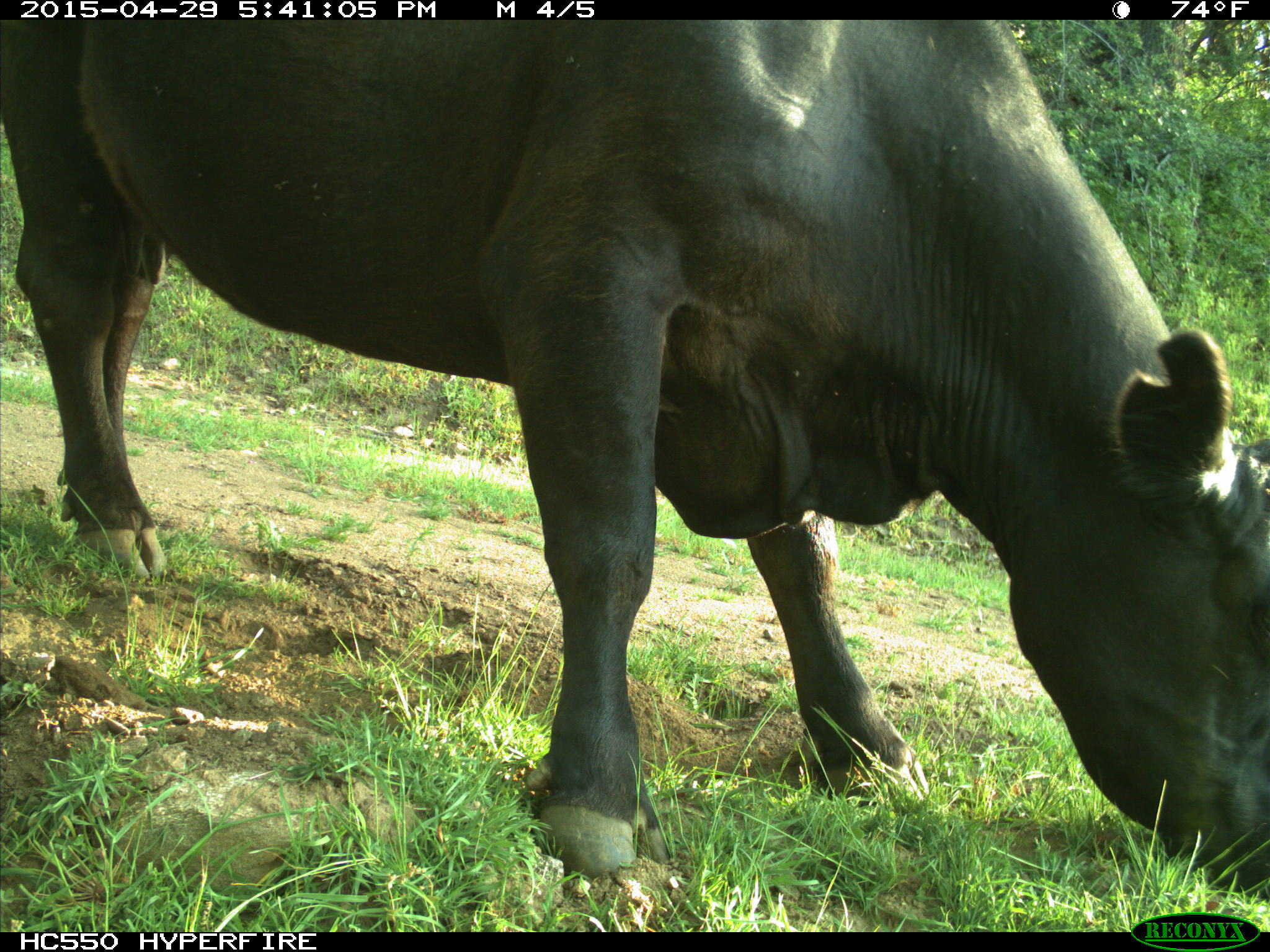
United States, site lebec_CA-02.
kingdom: Animalia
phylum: Chordata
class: Mammalia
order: Artiodactyla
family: Bovidae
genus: Bos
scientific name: Bos taurus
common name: domestic cow